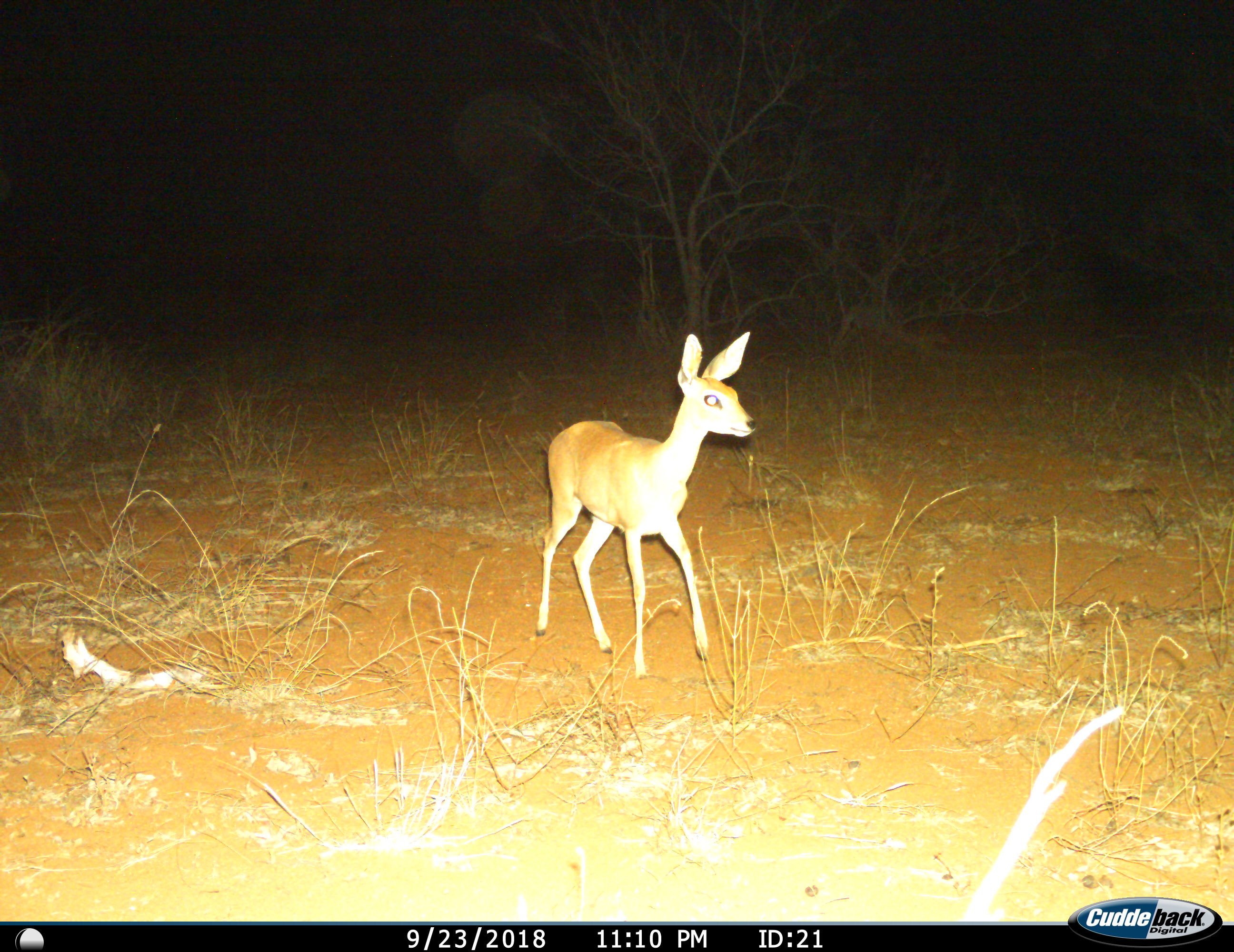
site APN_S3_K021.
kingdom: Animalia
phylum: Chordata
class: Mammalia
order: Artiodactyla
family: Bovidae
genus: Raphicerus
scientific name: Raphicerus campestris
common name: steenbok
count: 1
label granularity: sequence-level